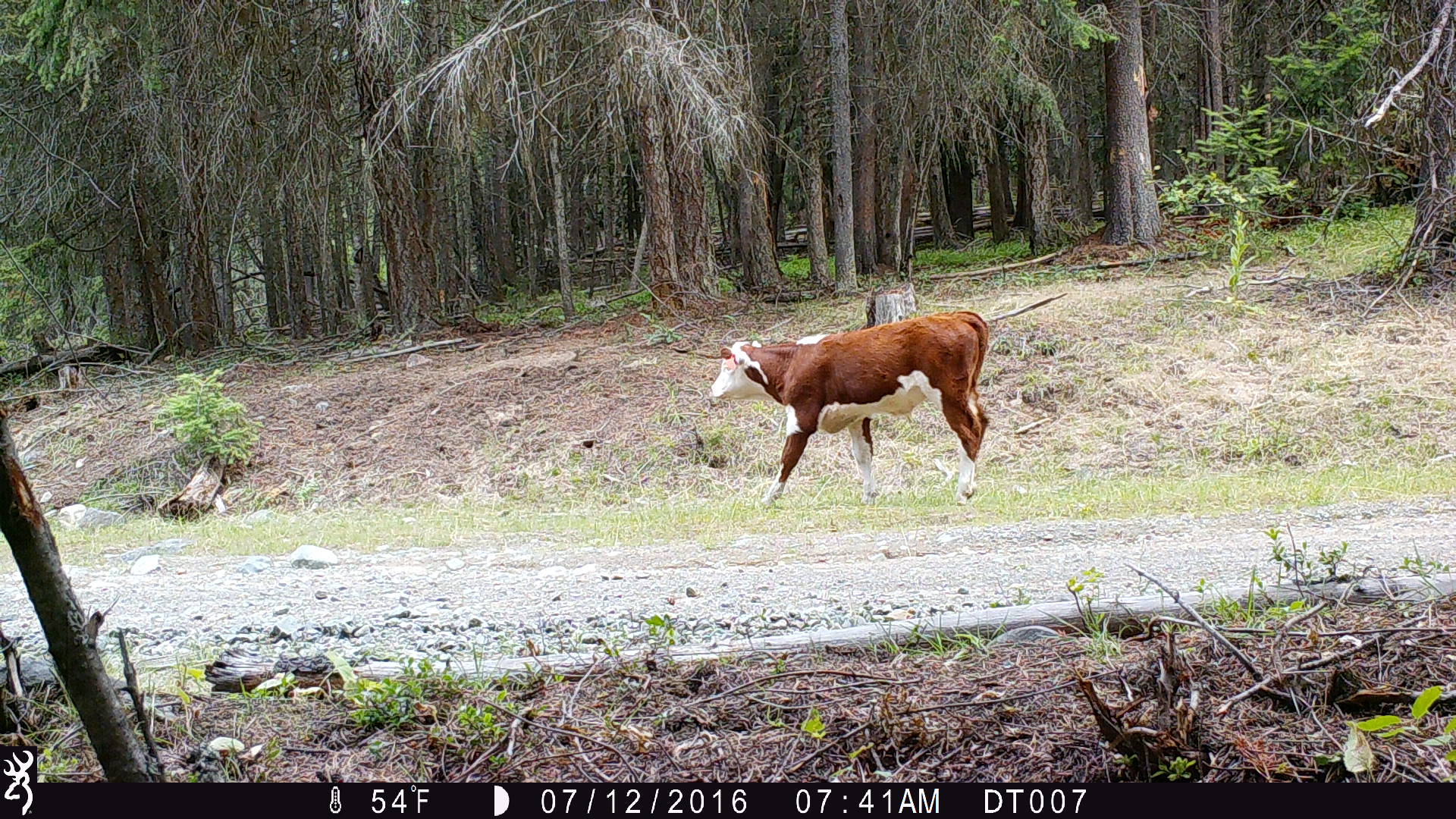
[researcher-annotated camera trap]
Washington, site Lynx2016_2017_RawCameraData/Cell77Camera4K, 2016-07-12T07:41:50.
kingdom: Animalia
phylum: Chordata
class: Mammalia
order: Artiodactyla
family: Bovidae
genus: Bos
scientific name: Bos taurus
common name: domestic cattle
Domestic cattle (Bos taurus). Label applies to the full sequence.